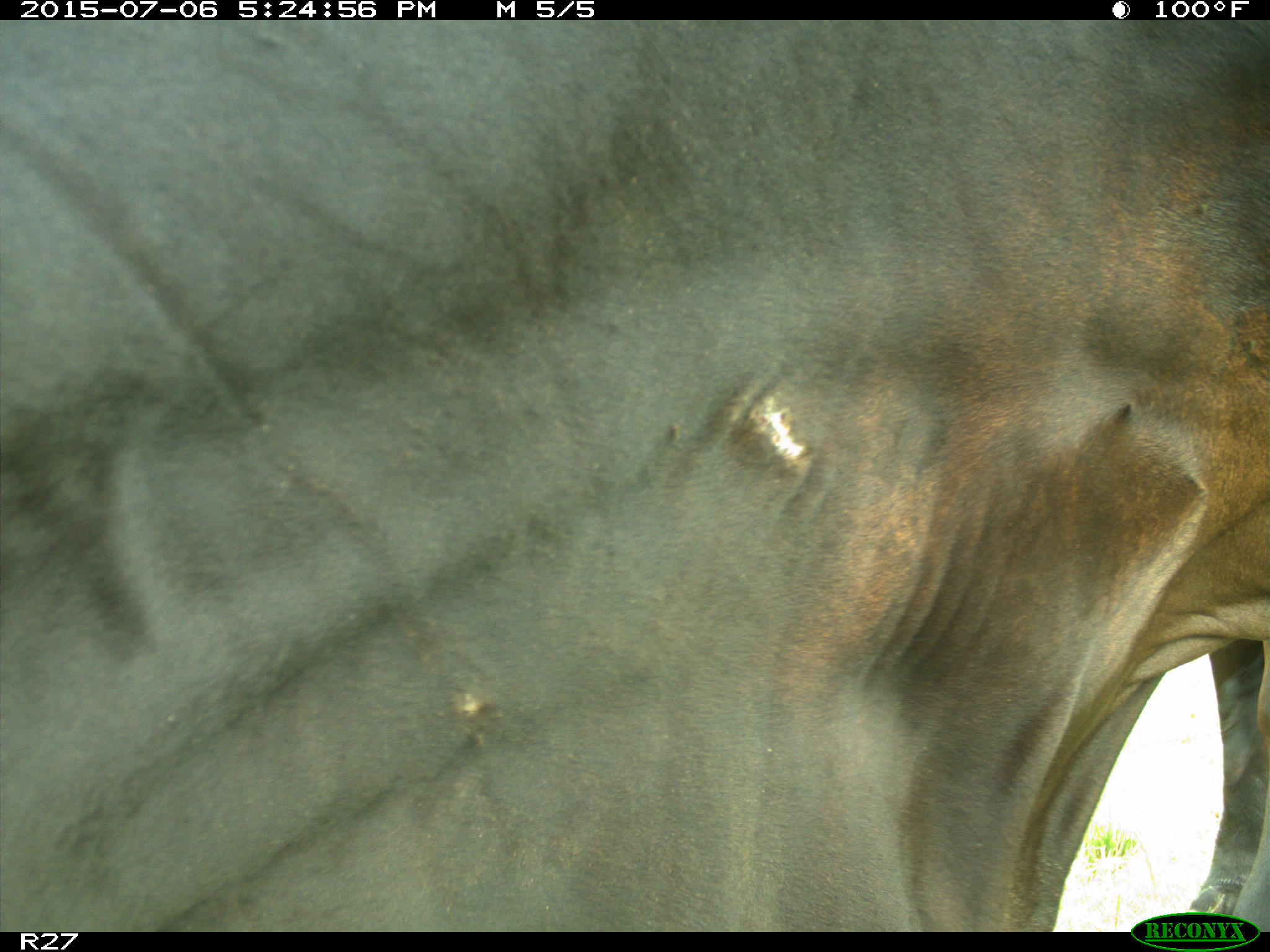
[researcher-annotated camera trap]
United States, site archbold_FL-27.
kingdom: Animalia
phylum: Chordata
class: Mammalia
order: Artiodactyla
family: Bovidae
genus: Bos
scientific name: Bos taurus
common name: domestic cow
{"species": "Bos taurus (domestic cow)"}